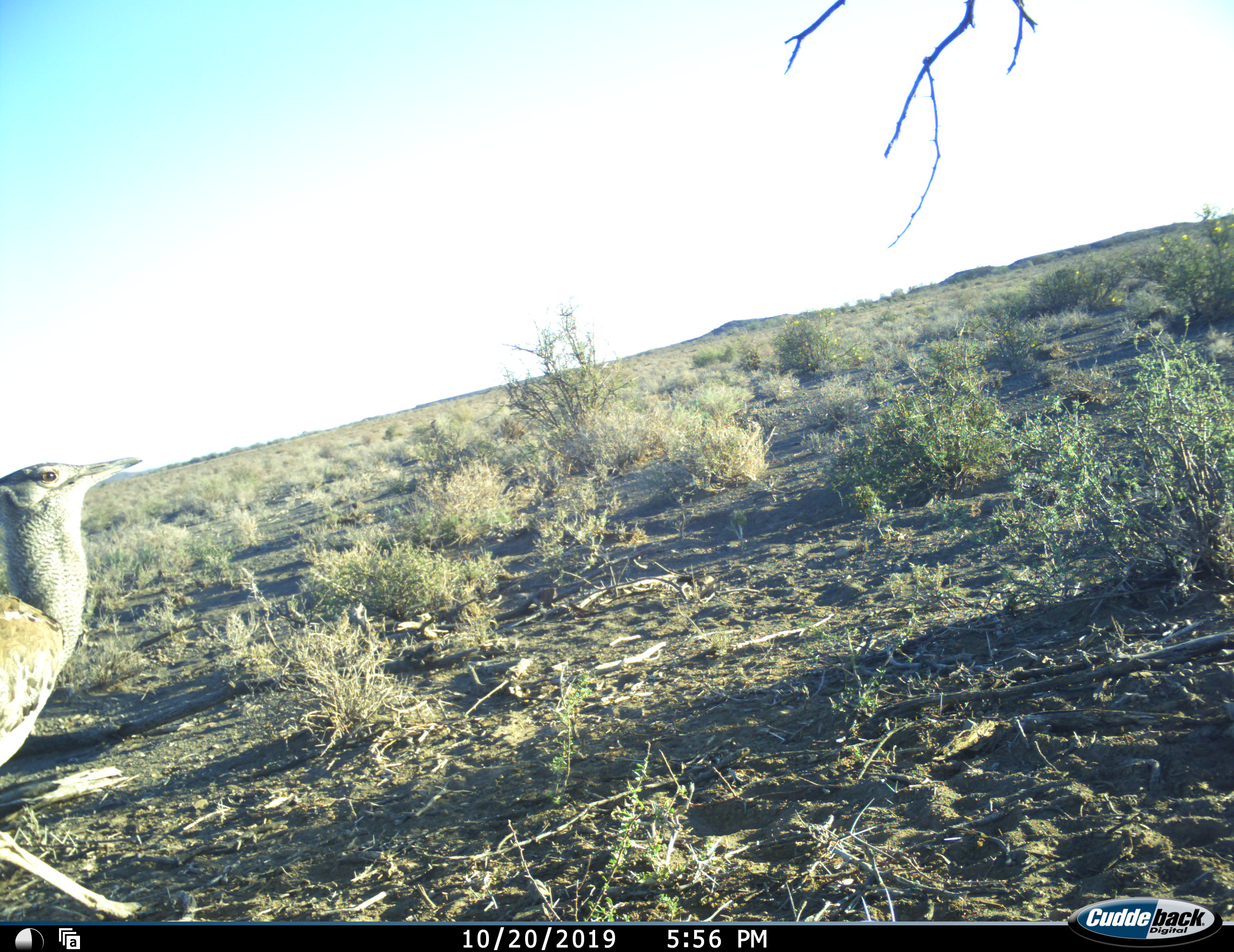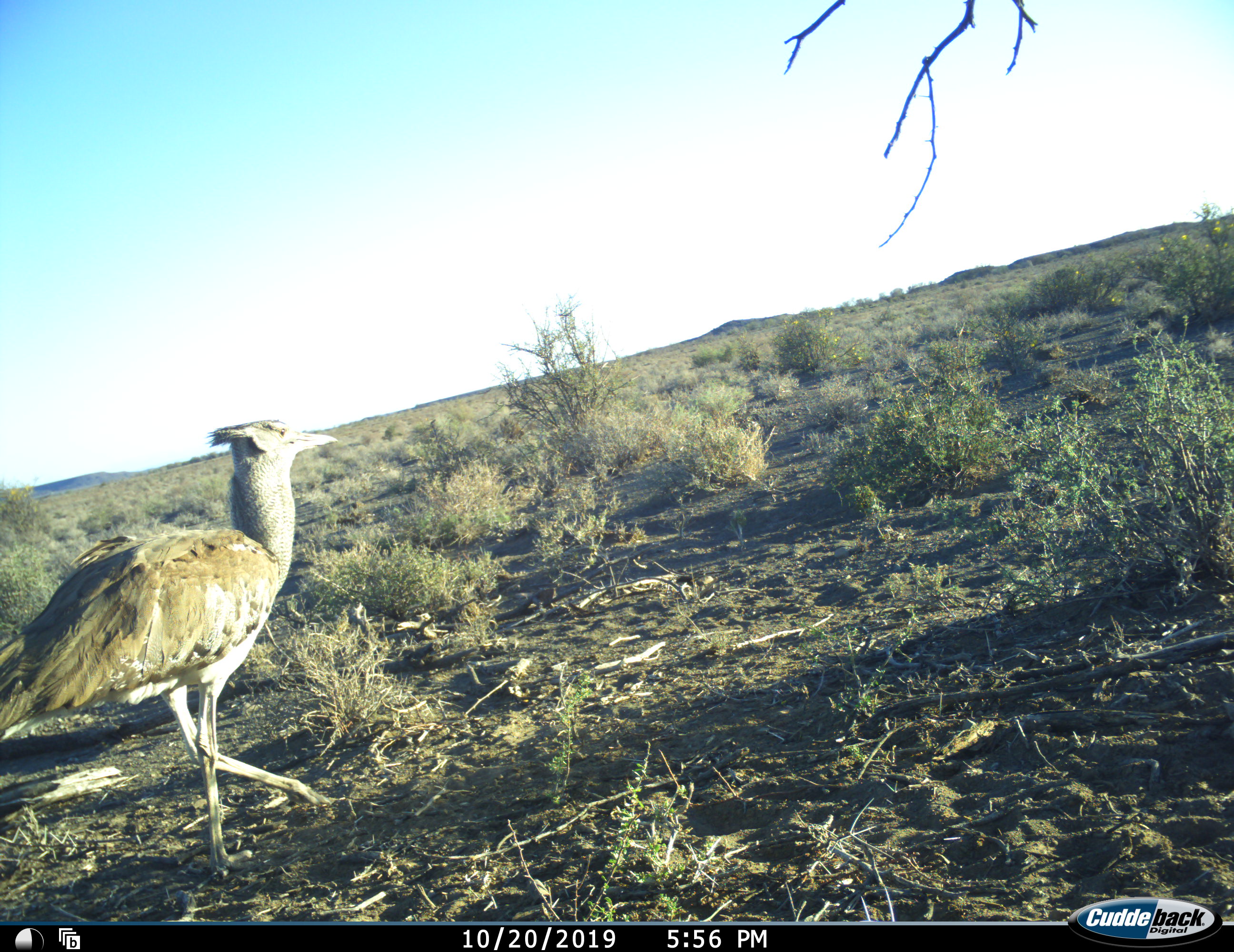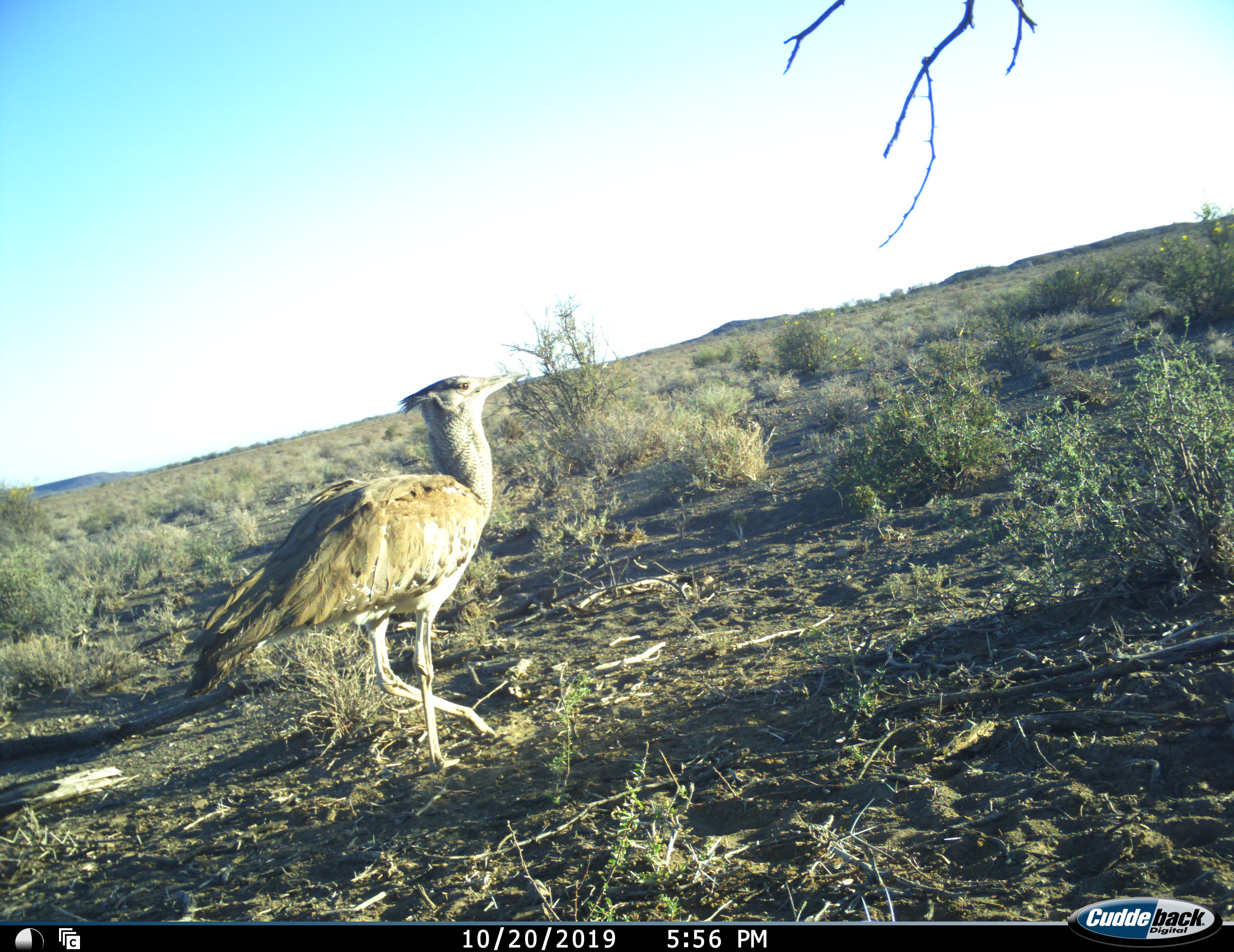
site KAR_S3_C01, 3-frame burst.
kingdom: Animalia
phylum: Chordata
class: Aves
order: Otidiformes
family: Otididae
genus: Ardeotis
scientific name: Ardeotis kori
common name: kori bustard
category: bustardkori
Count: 1.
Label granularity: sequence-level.